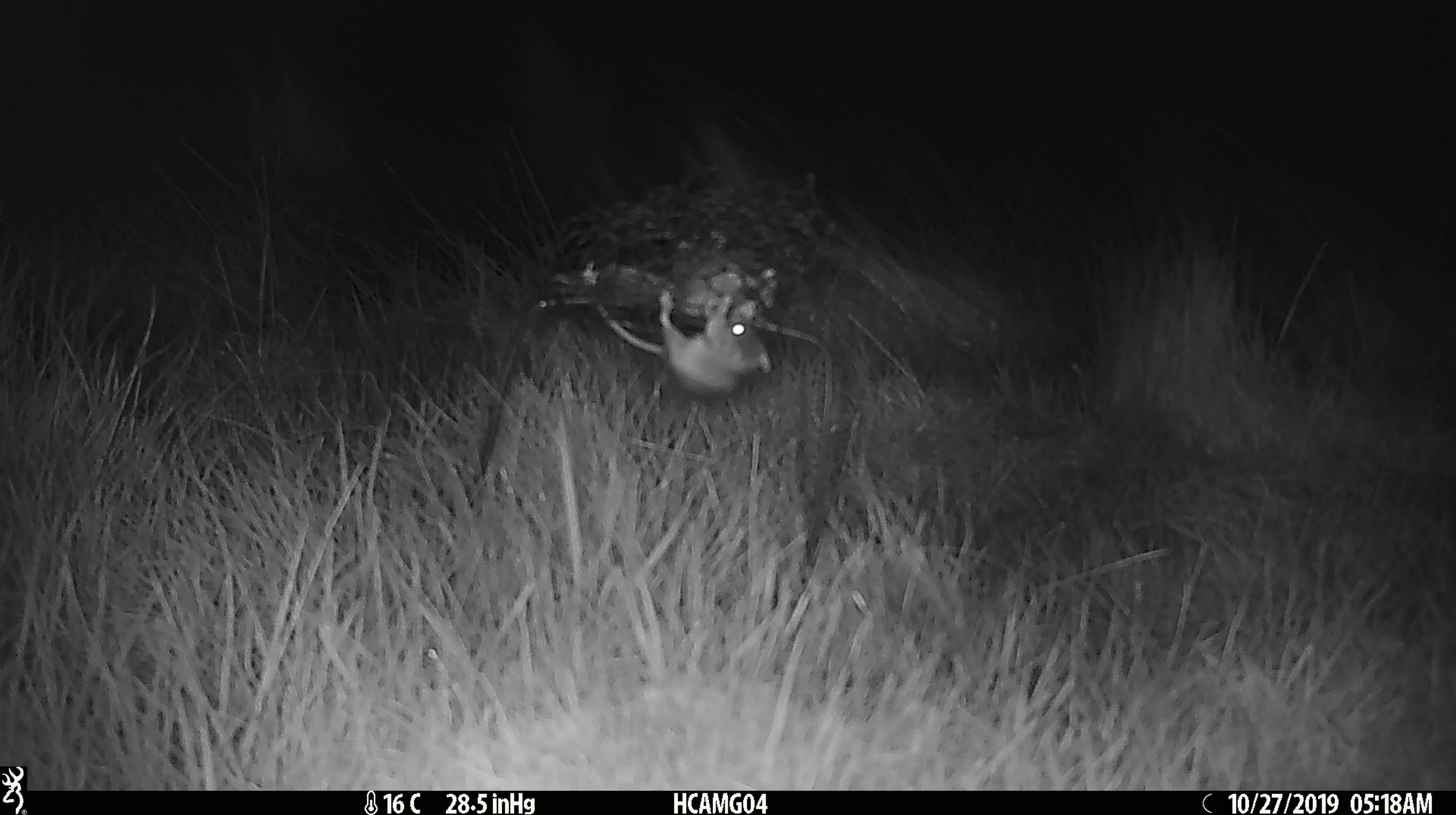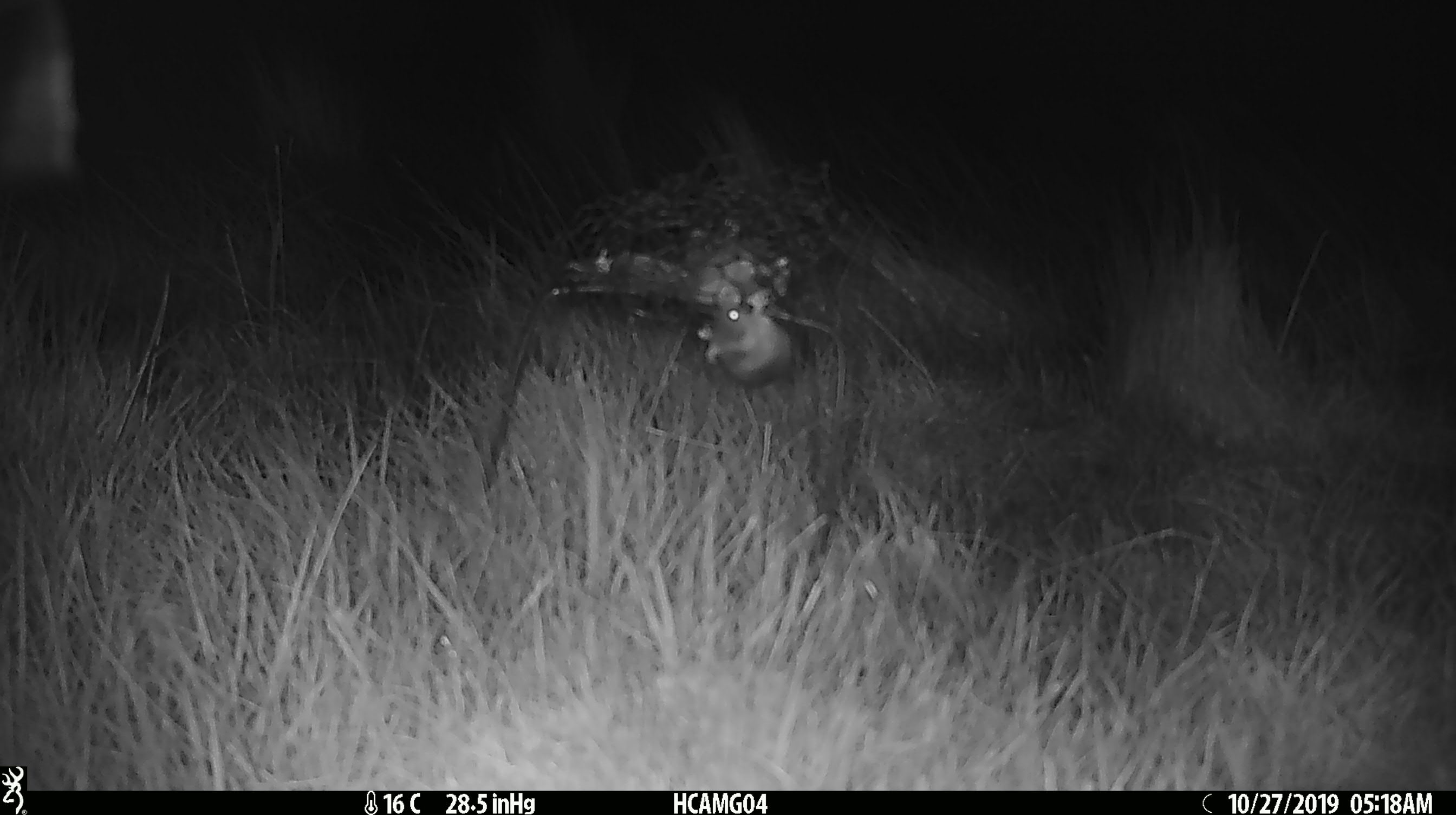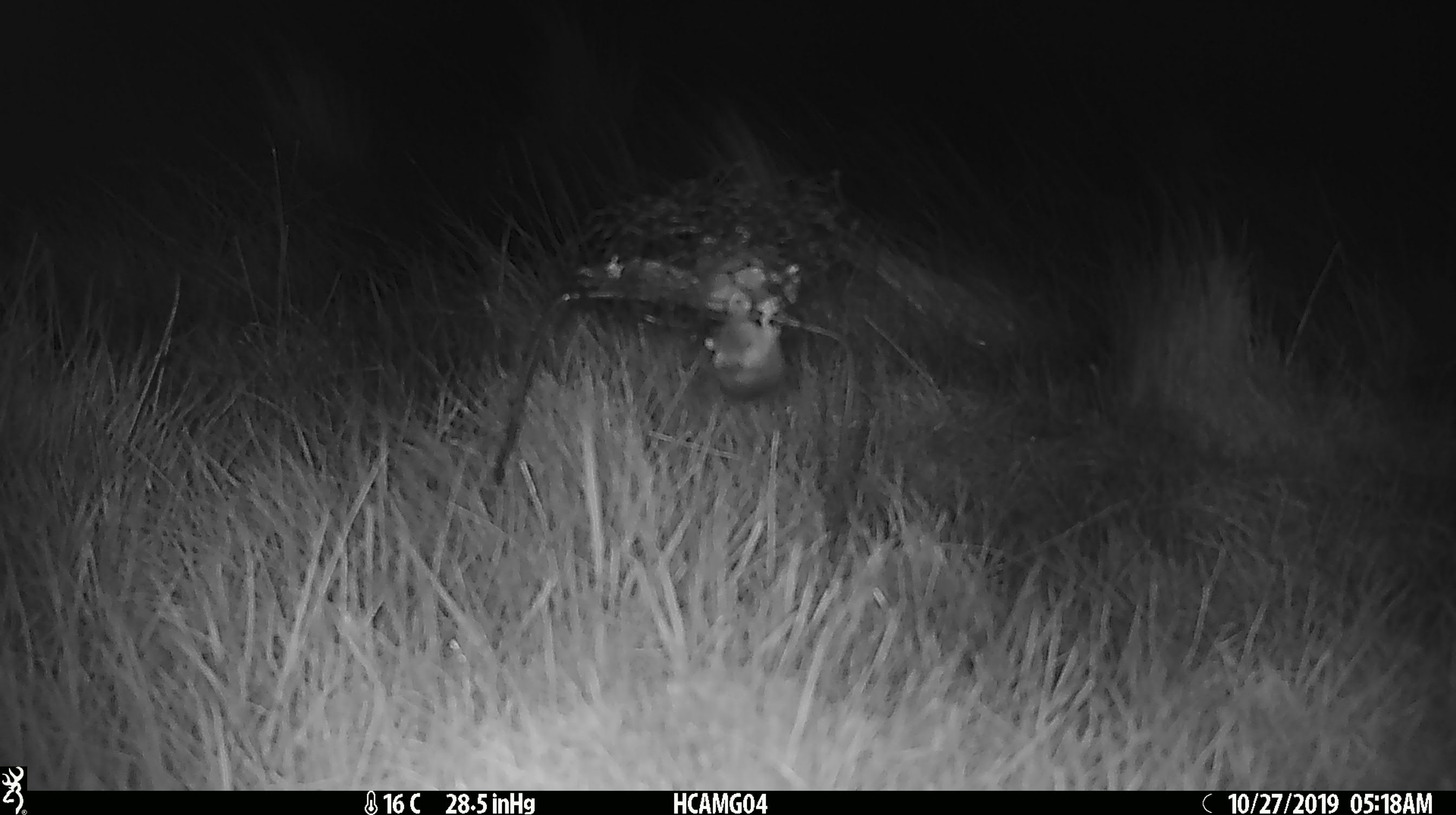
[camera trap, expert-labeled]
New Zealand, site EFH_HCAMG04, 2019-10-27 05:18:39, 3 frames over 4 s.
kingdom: Animalia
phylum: Chordata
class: Mammalia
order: Rodentia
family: Muridae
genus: Mus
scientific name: Mus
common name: mouse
Mouse (Mus).